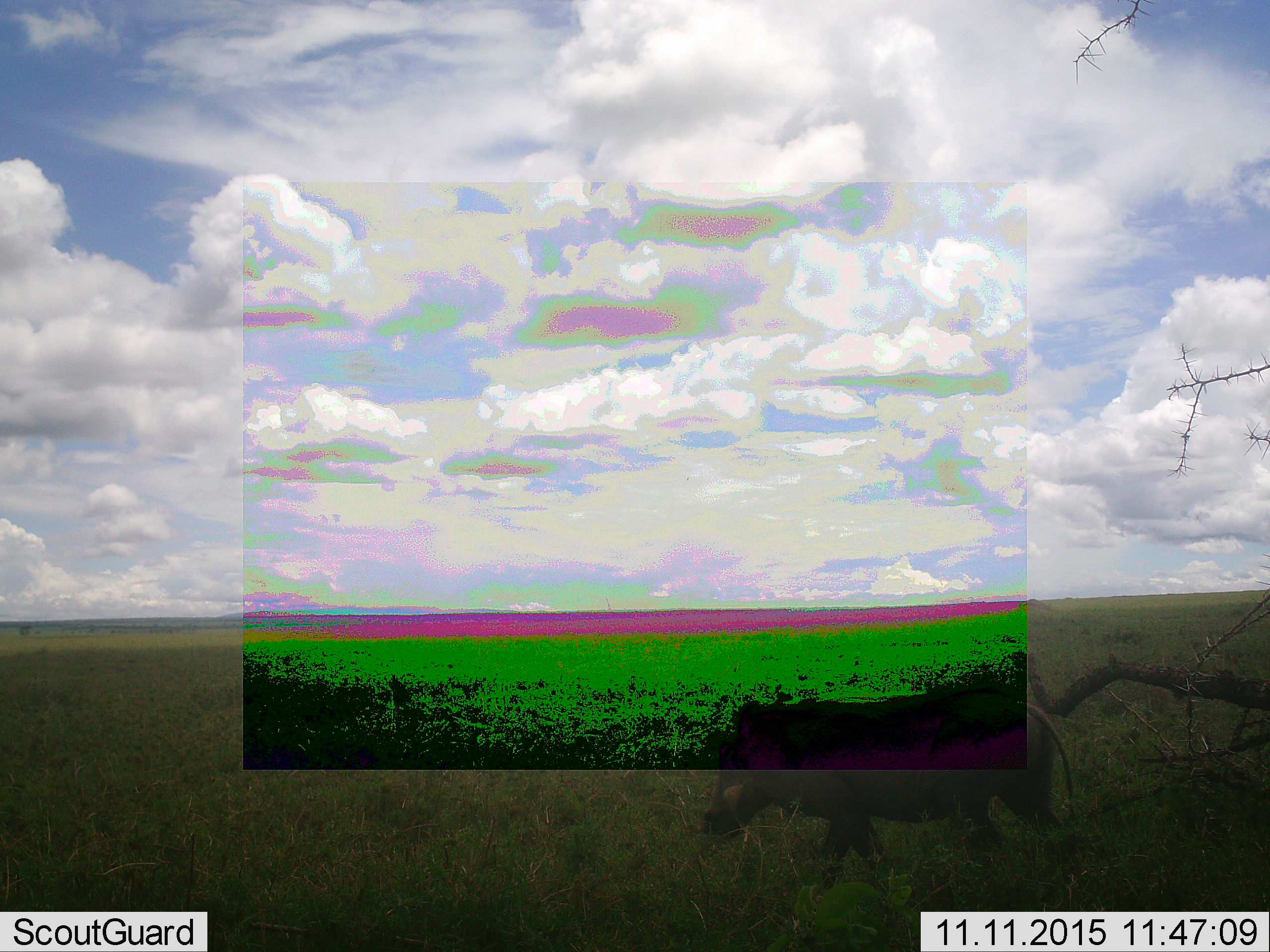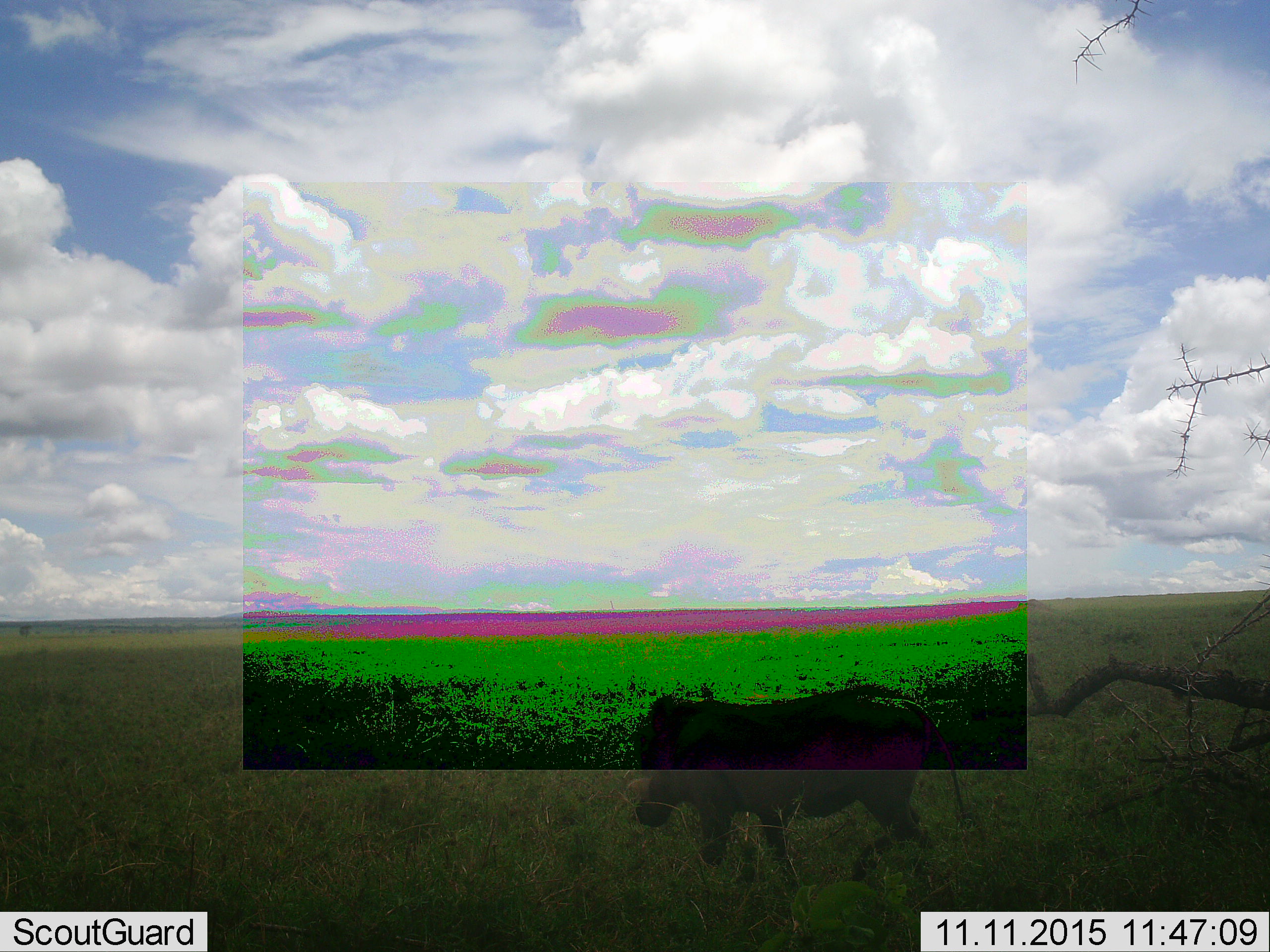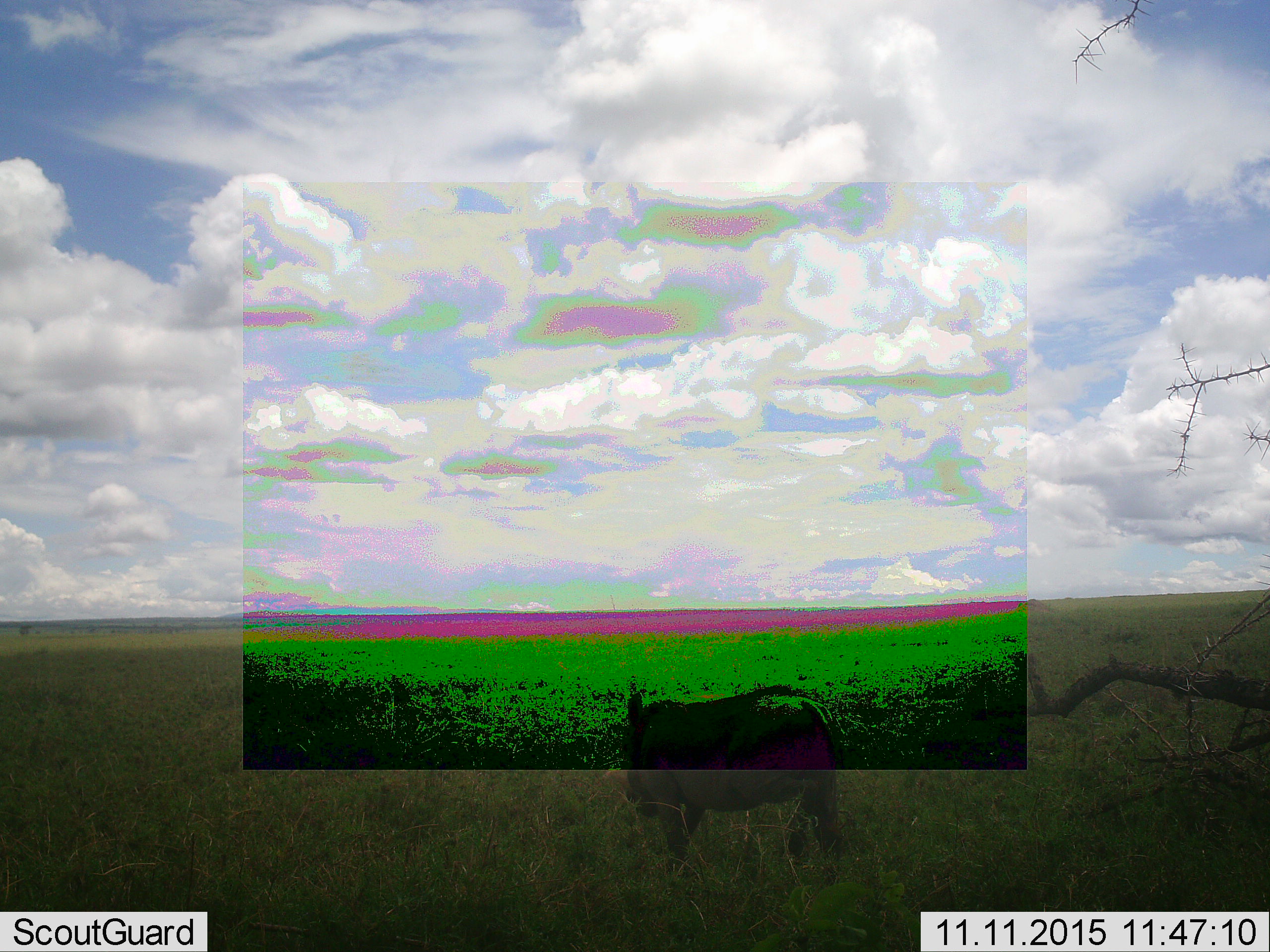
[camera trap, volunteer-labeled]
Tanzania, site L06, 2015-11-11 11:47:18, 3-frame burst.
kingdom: Animalia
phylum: Chordata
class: Mammalia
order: Artiodactyla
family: Suidae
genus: Phacochoerus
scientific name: Phacochoerus africanus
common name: warthog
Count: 1.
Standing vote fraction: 0%.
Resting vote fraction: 0%.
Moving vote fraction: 100%.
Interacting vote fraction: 0%.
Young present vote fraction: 0%.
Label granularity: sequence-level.